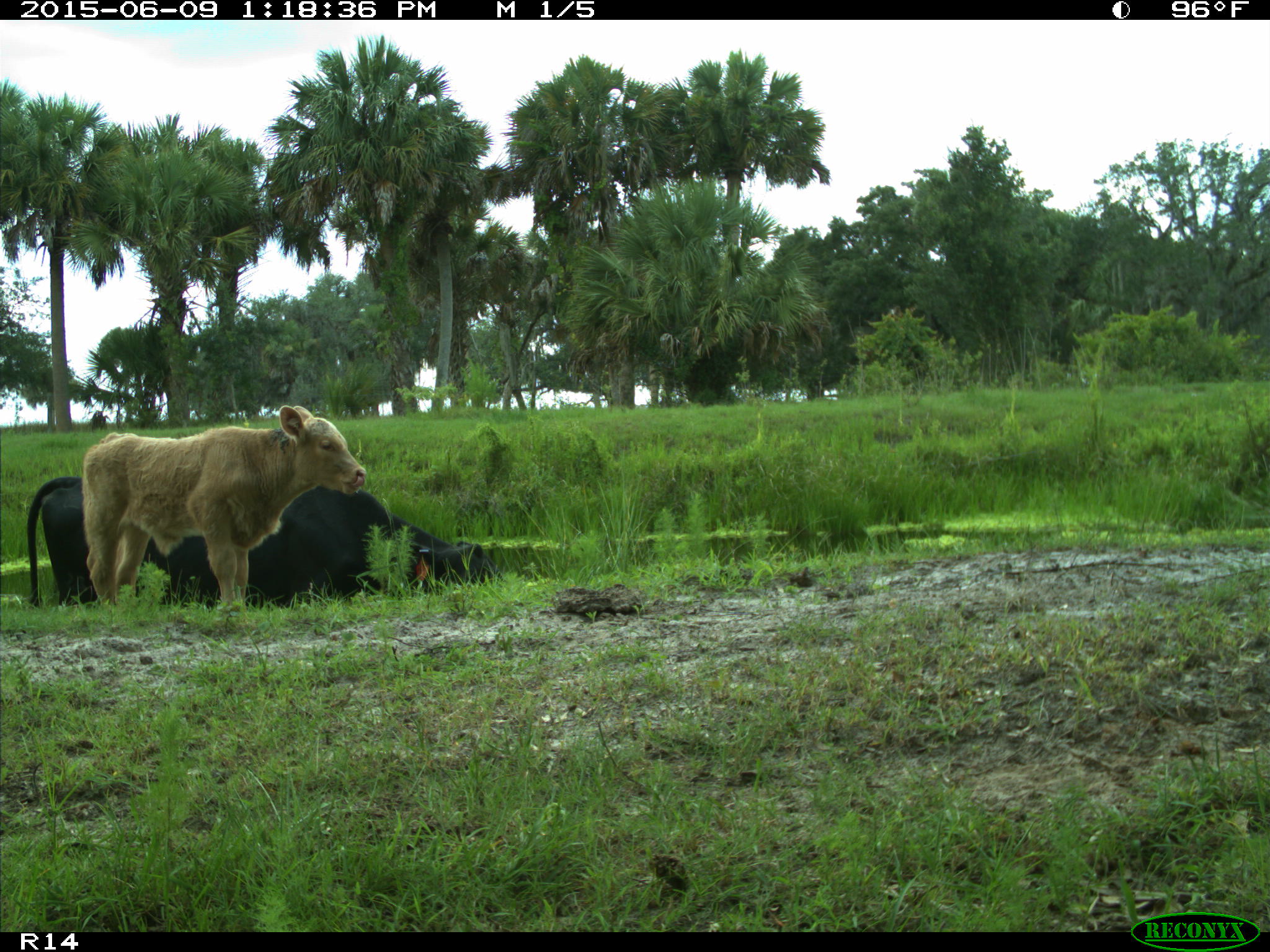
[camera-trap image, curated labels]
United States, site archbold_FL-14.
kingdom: Animalia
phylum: Chordata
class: Mammalia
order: Artiodactyla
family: Bovidae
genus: Bos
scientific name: Bos taurus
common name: domestic cow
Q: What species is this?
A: Bos taurus (domestic cow).